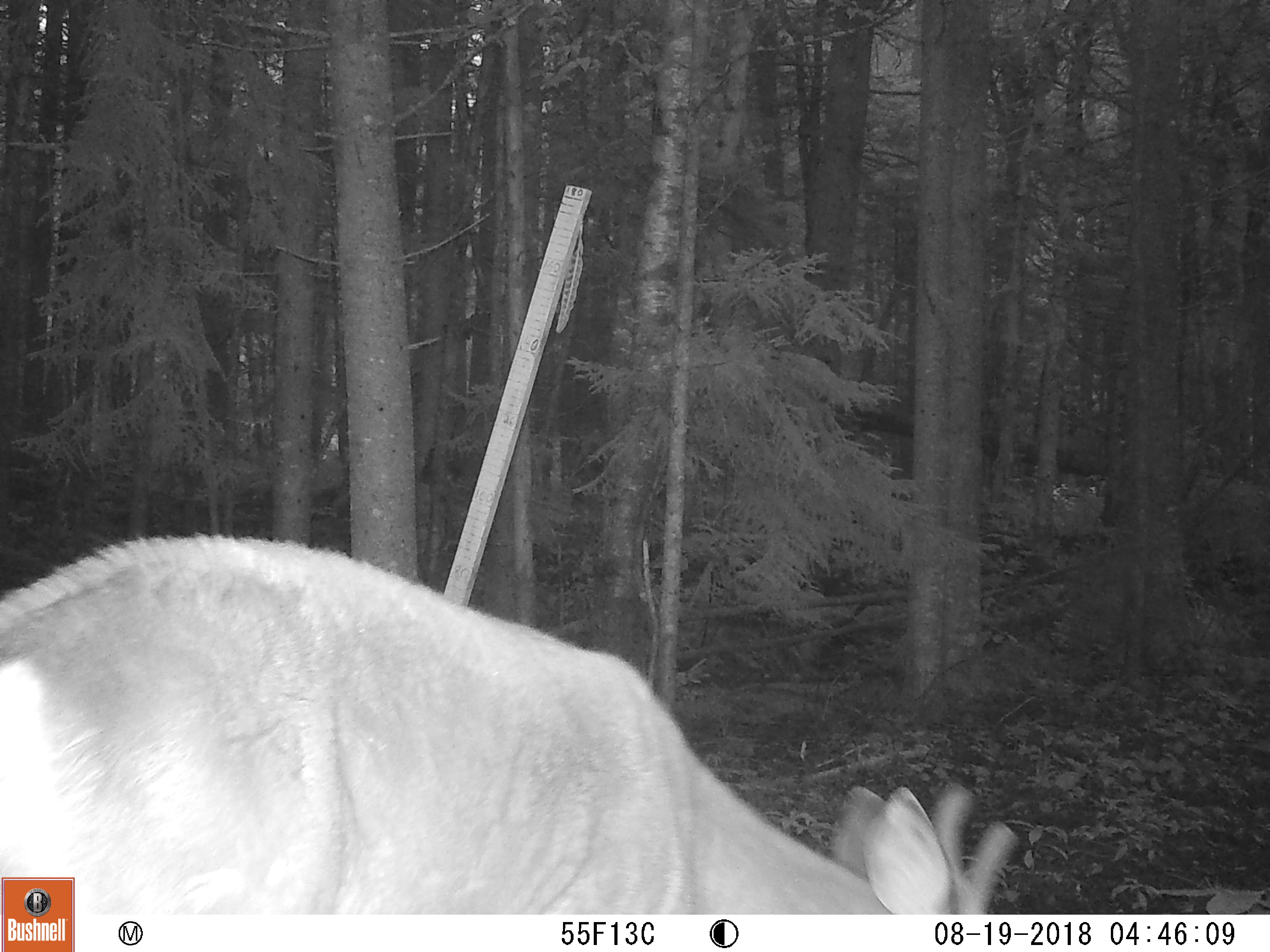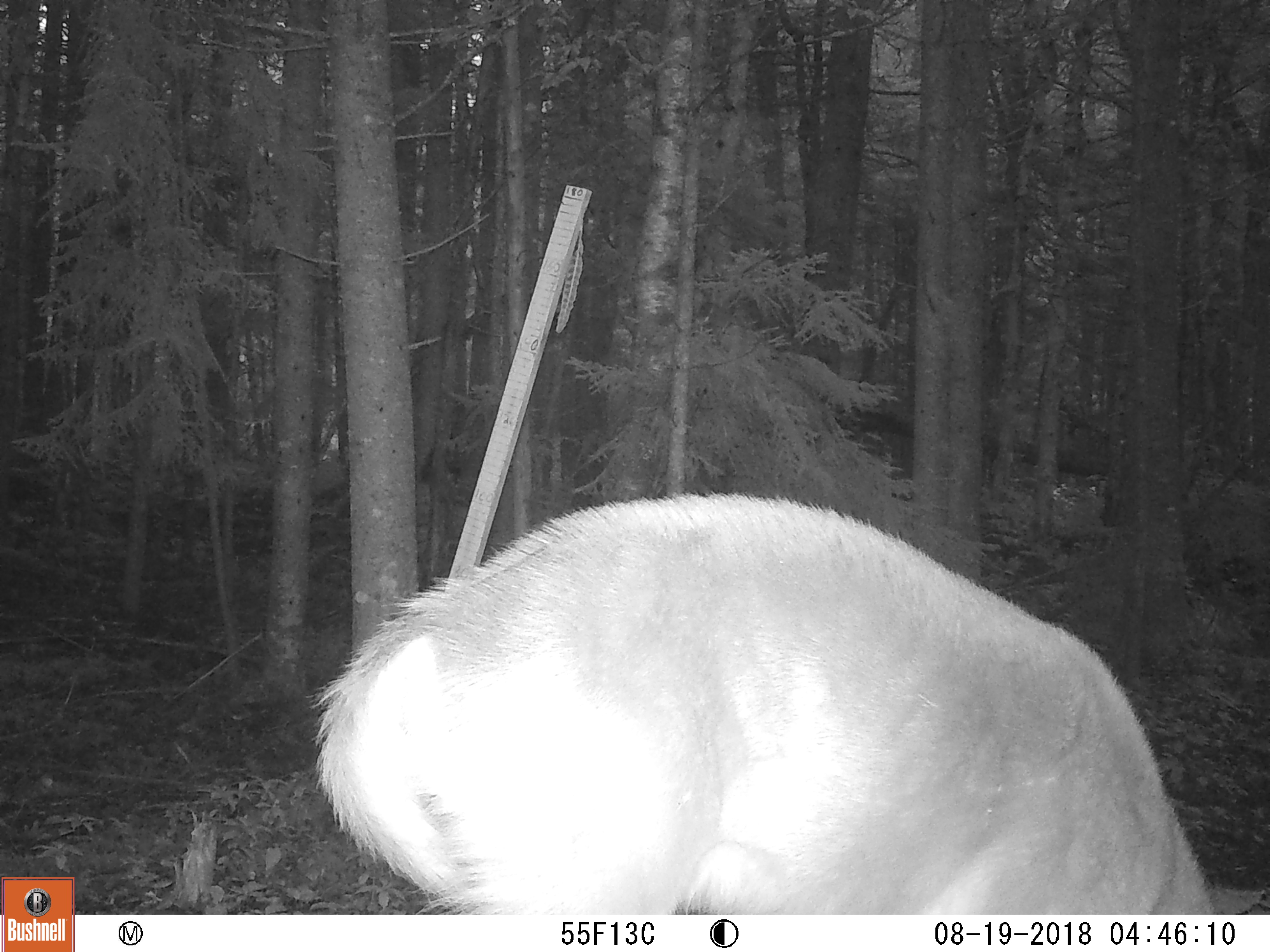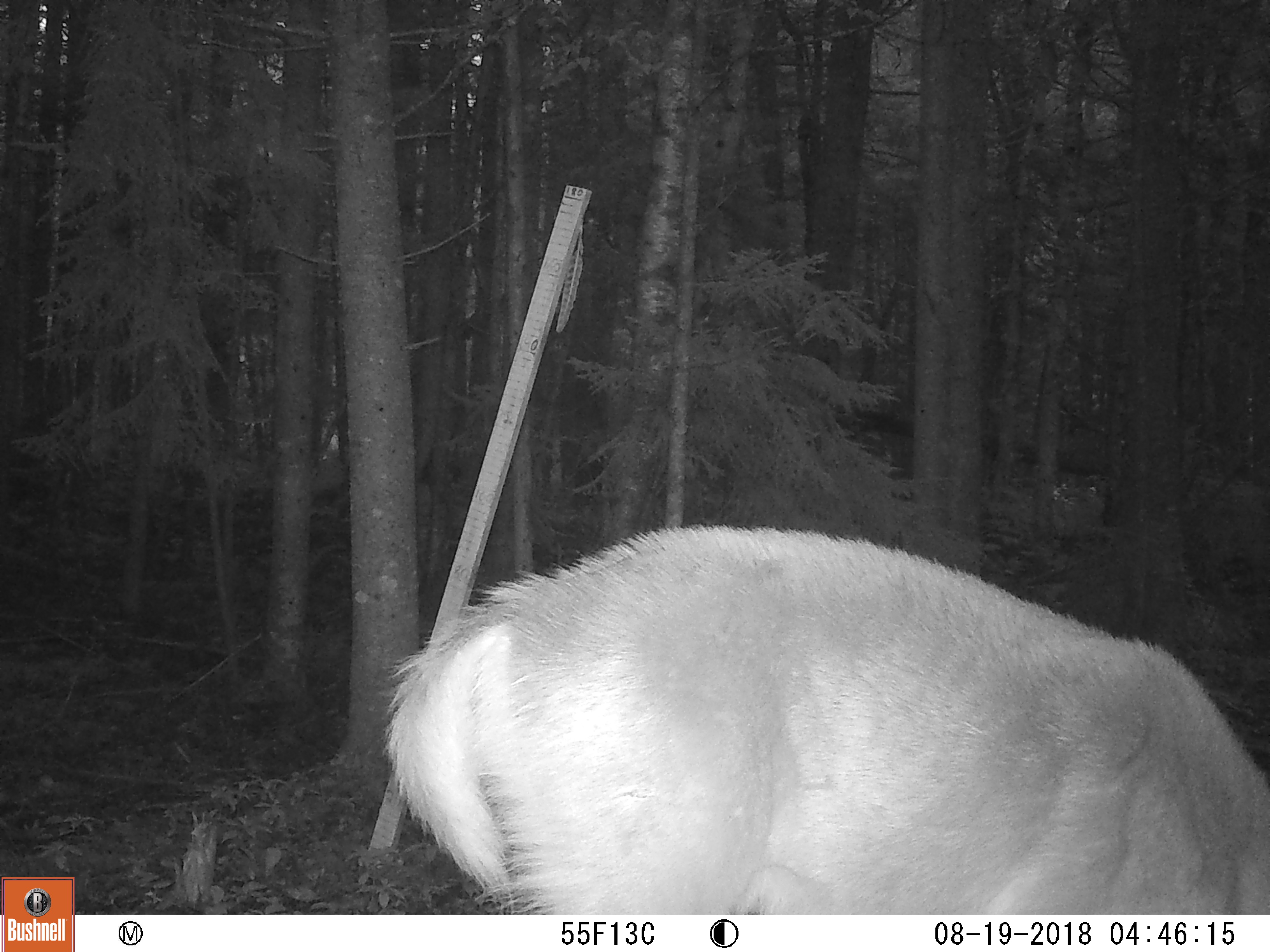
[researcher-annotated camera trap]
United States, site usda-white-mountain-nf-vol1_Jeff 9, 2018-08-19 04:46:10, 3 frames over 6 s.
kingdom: Animalia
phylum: Chordata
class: Mammalia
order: Artiodactyla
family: Cervidae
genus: Odocoileus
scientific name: Odocoileus virginianus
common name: white-tailed deer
White-tailed deer (Odocoileus virginianus).